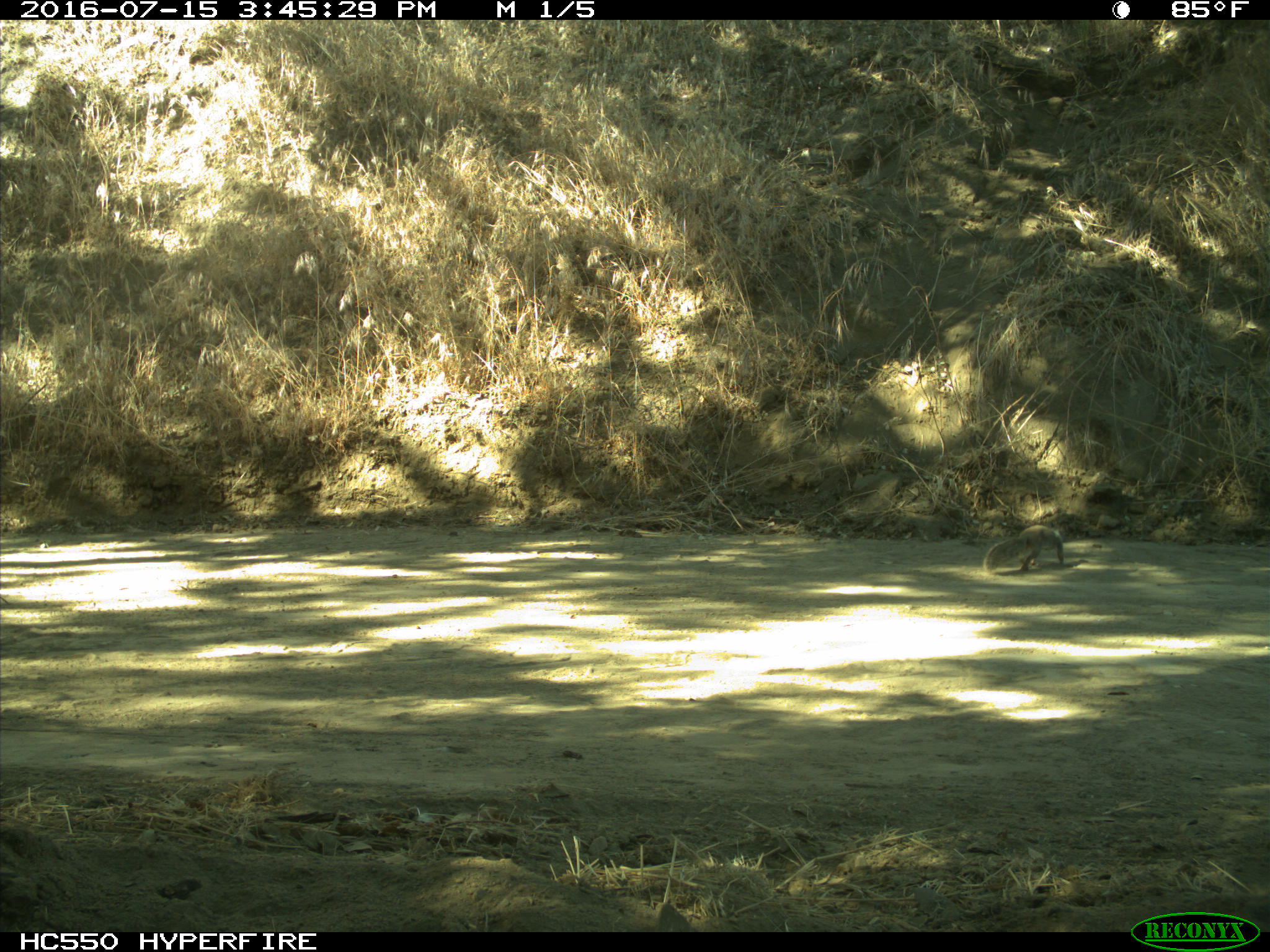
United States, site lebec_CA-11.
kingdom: Animalia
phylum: Chordata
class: Mammalia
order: Rodentia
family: Sciuridae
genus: Otospermophilus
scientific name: Otospermophilus beecheyi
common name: california ground squirrel